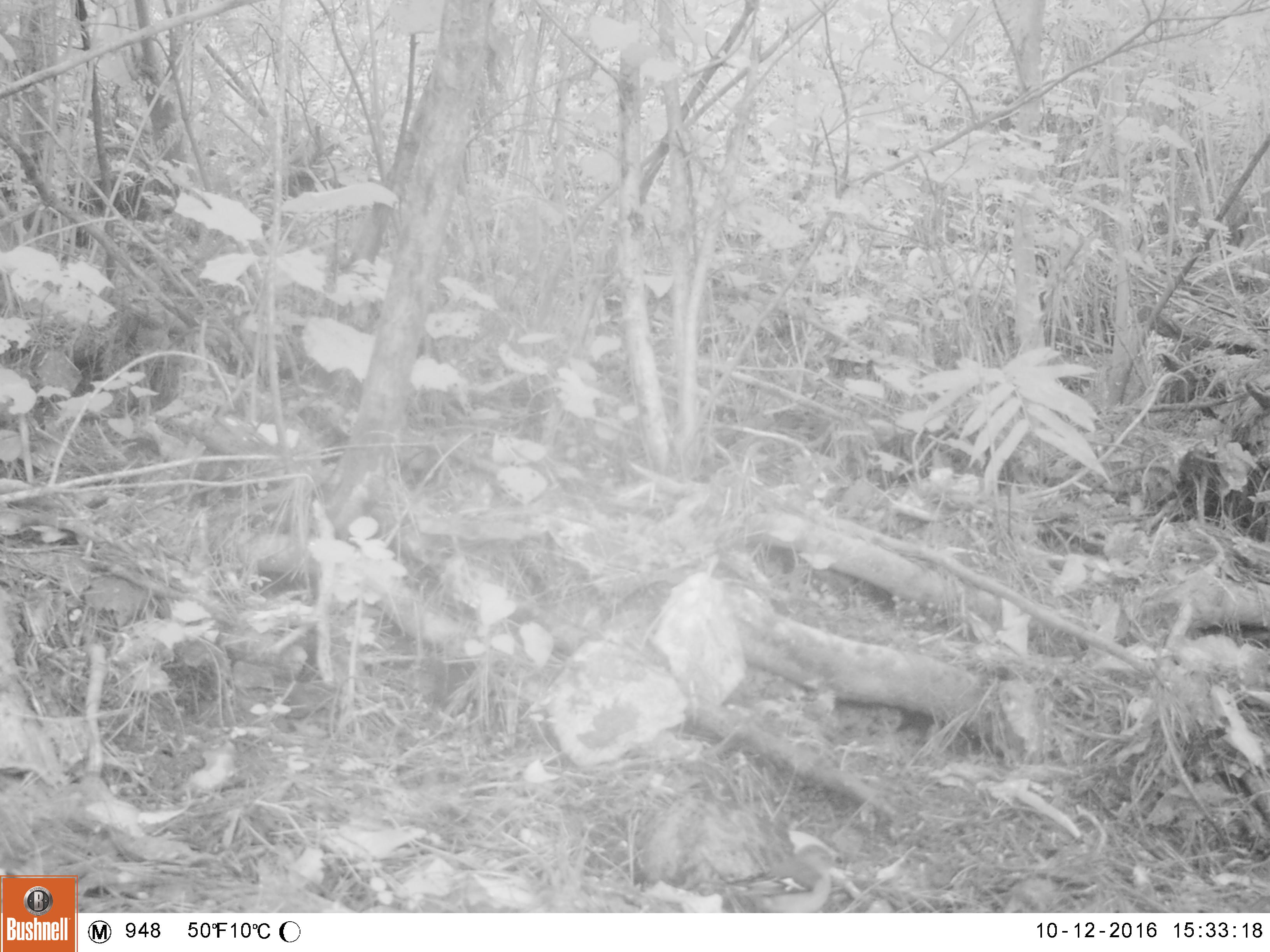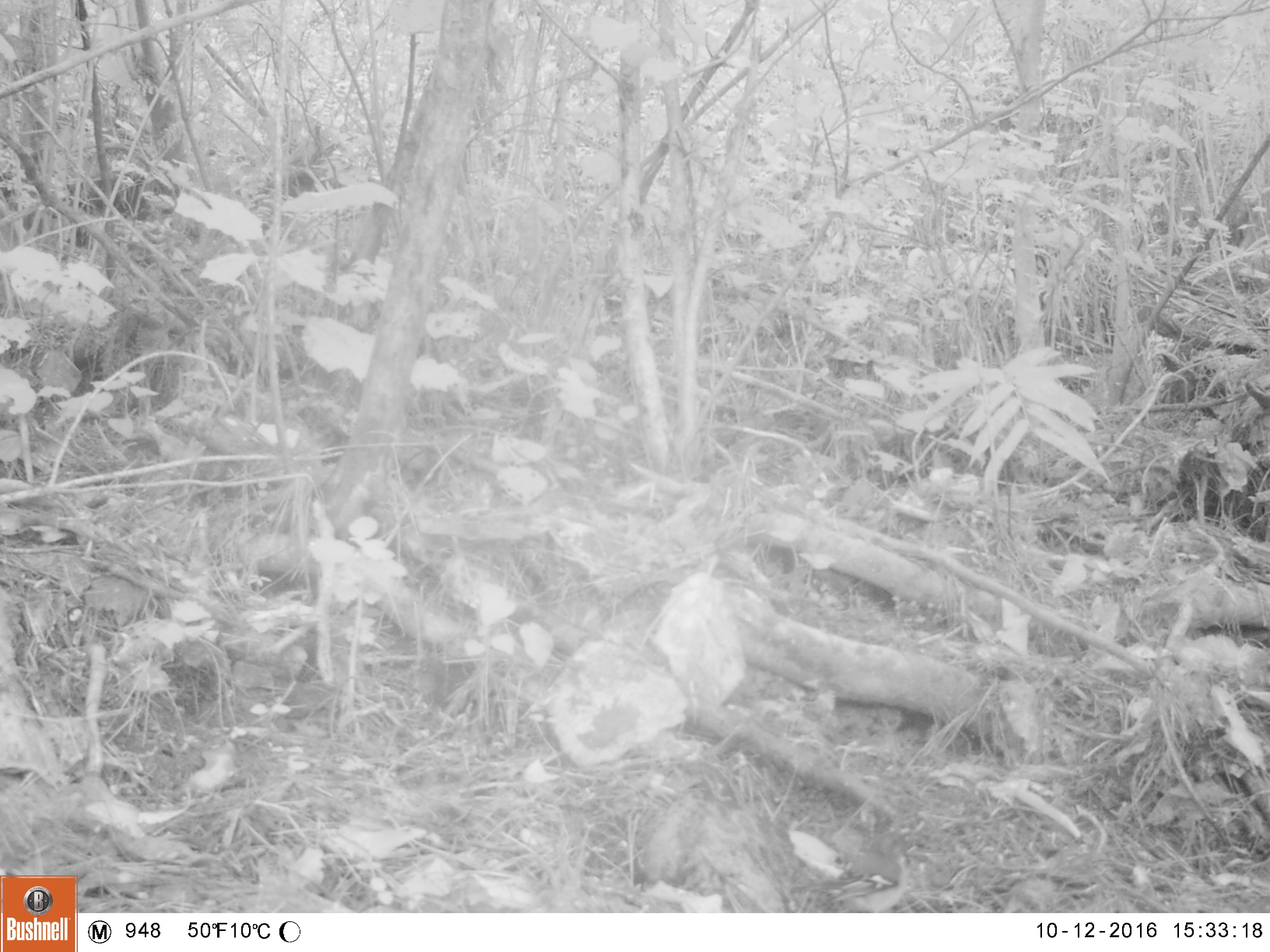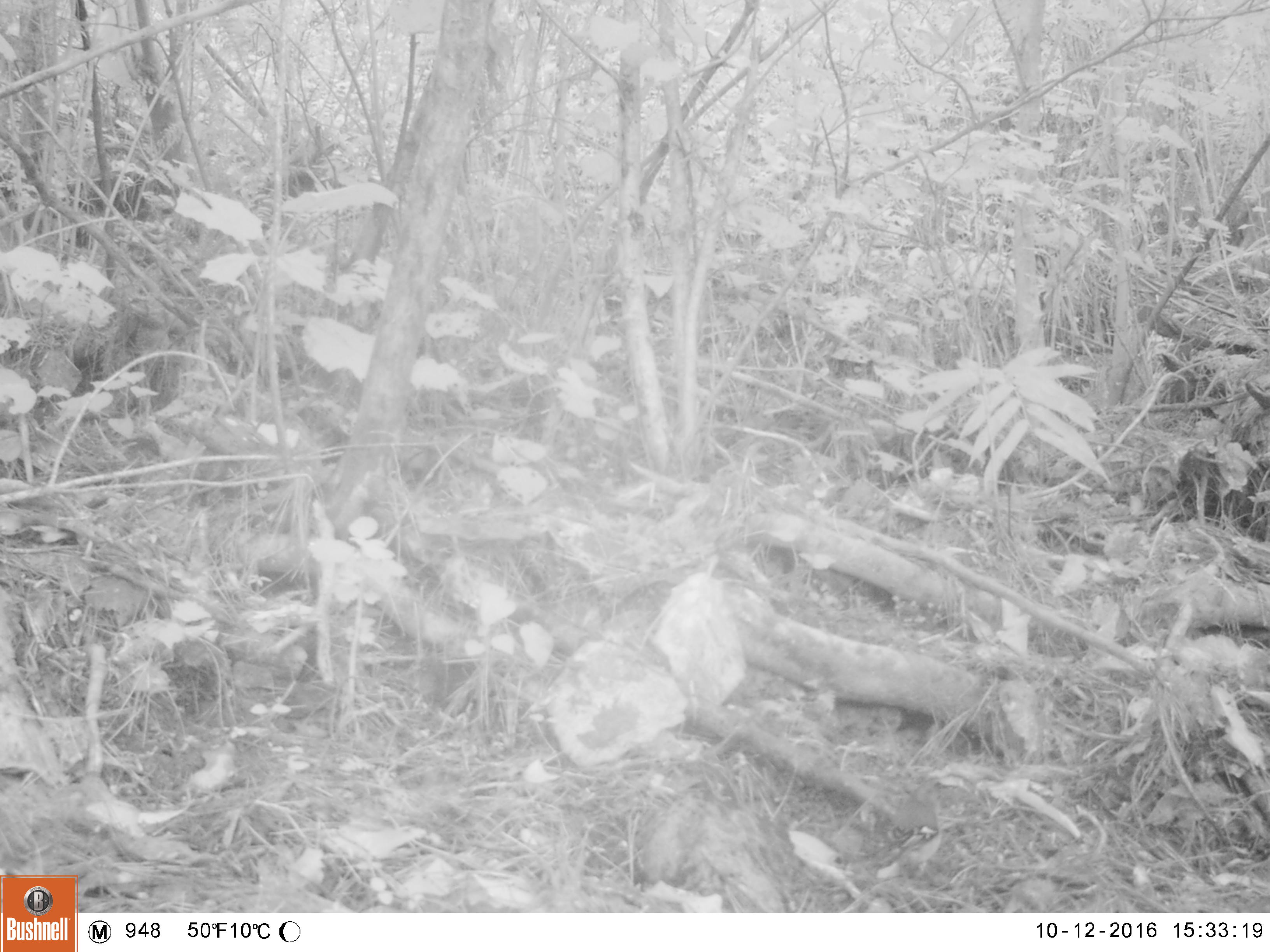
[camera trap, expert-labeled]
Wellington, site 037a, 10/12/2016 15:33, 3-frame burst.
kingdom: Animalia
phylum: Chordata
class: Aves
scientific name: Aves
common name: bird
Bird (Aves).